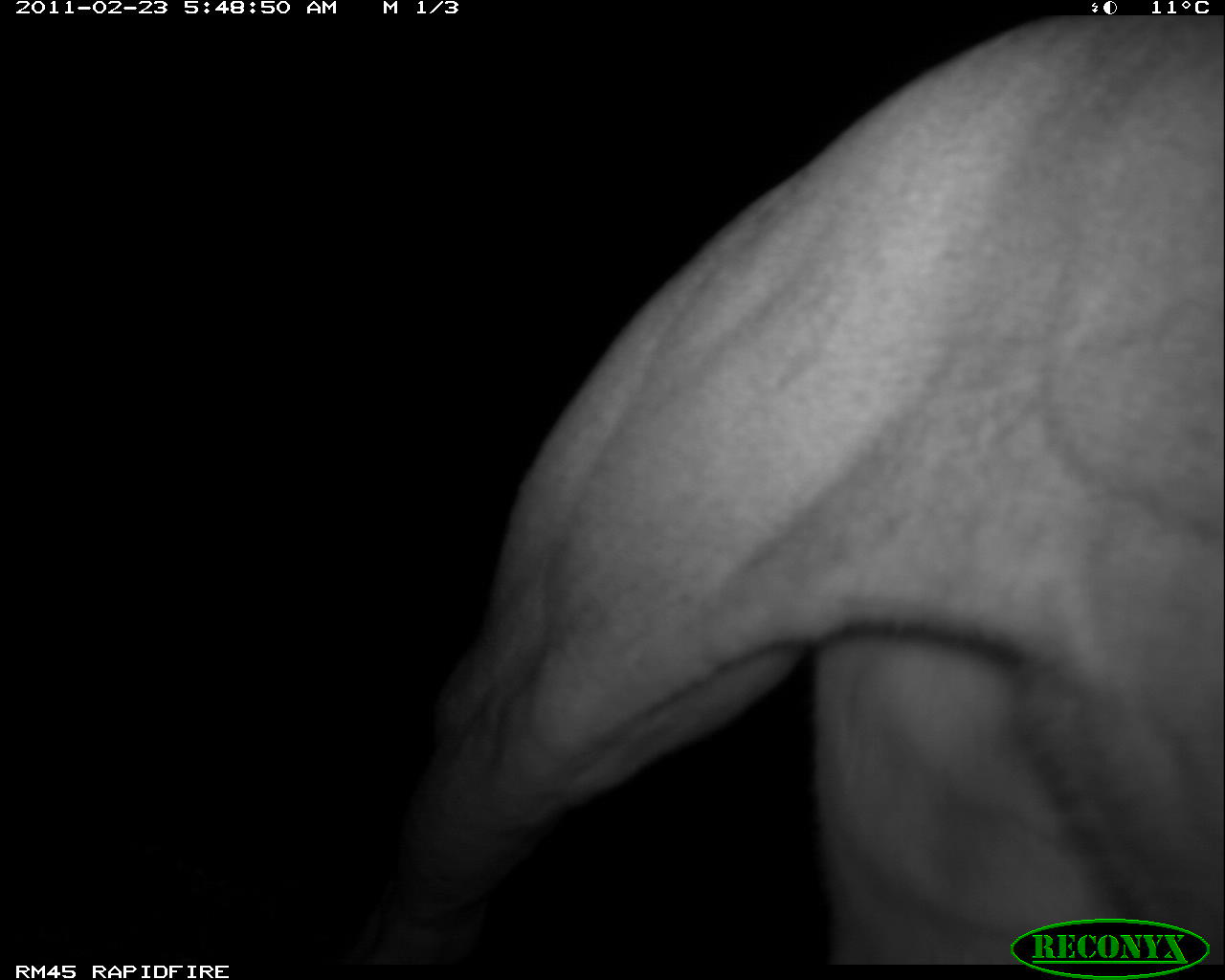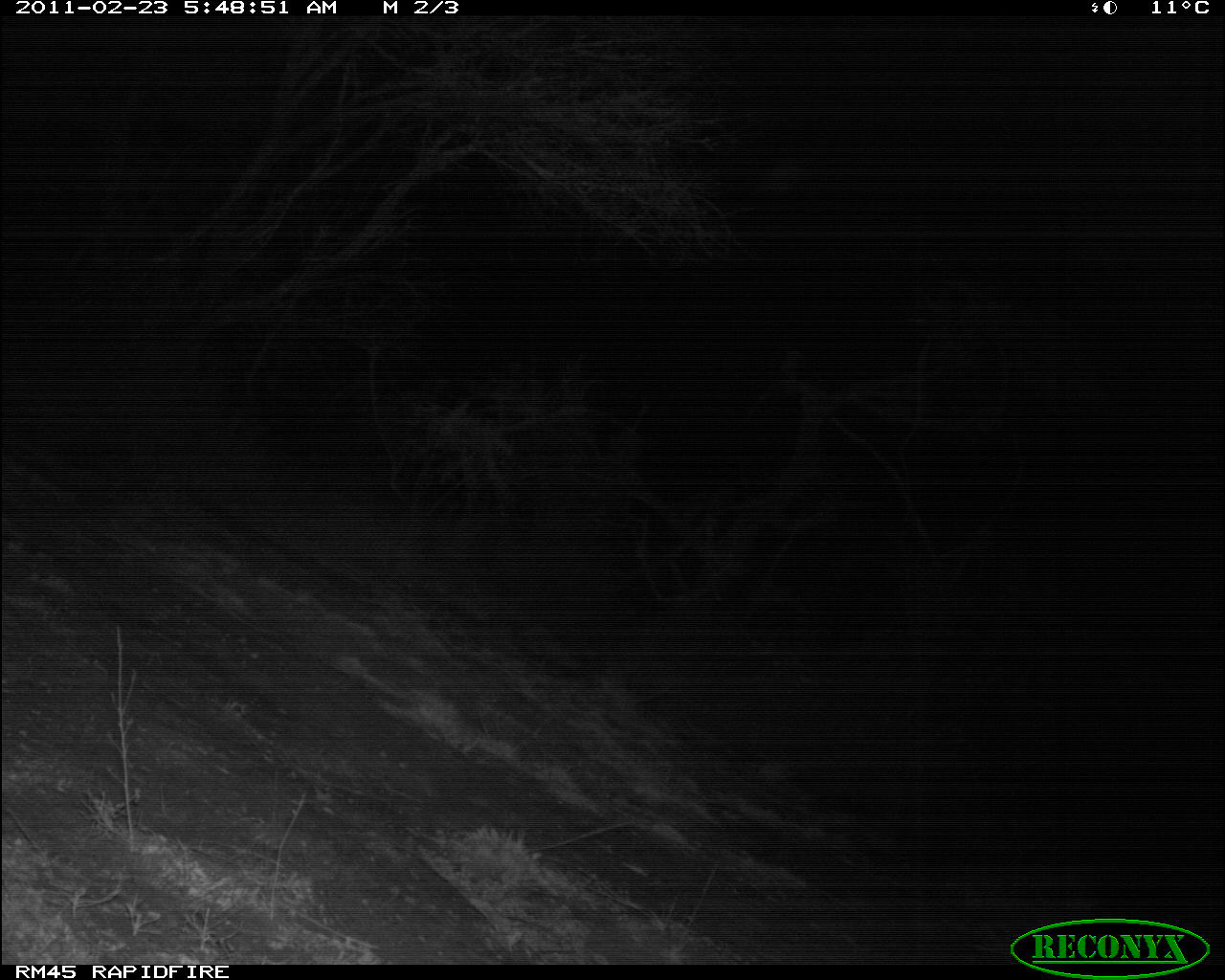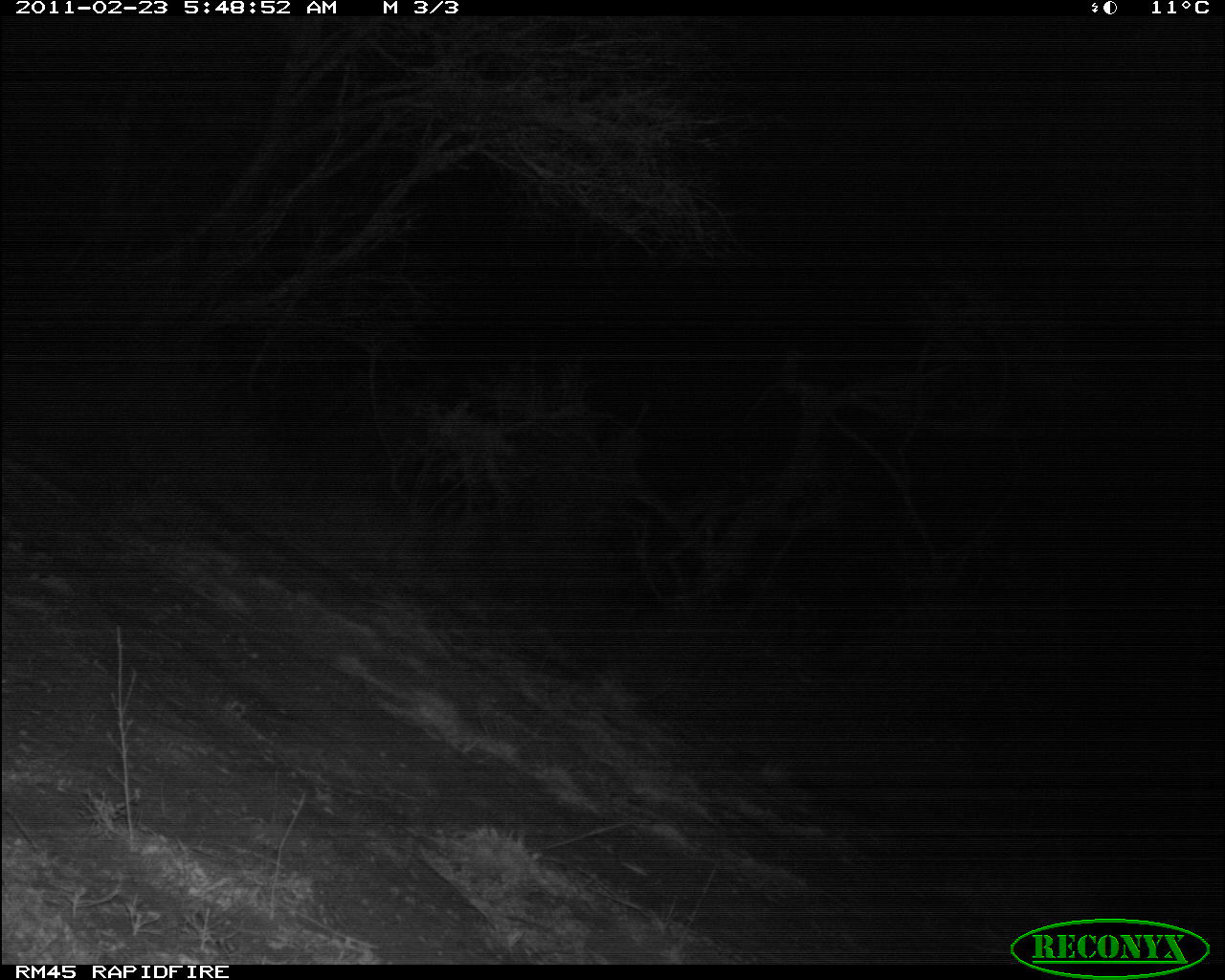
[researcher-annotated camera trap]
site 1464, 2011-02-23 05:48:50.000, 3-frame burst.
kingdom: Animalia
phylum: Chordata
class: Mammalia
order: Carnivora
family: Felidae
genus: Panthera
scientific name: Panthera leo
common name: lion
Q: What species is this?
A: Panthera leo (lion).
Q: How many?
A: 1.